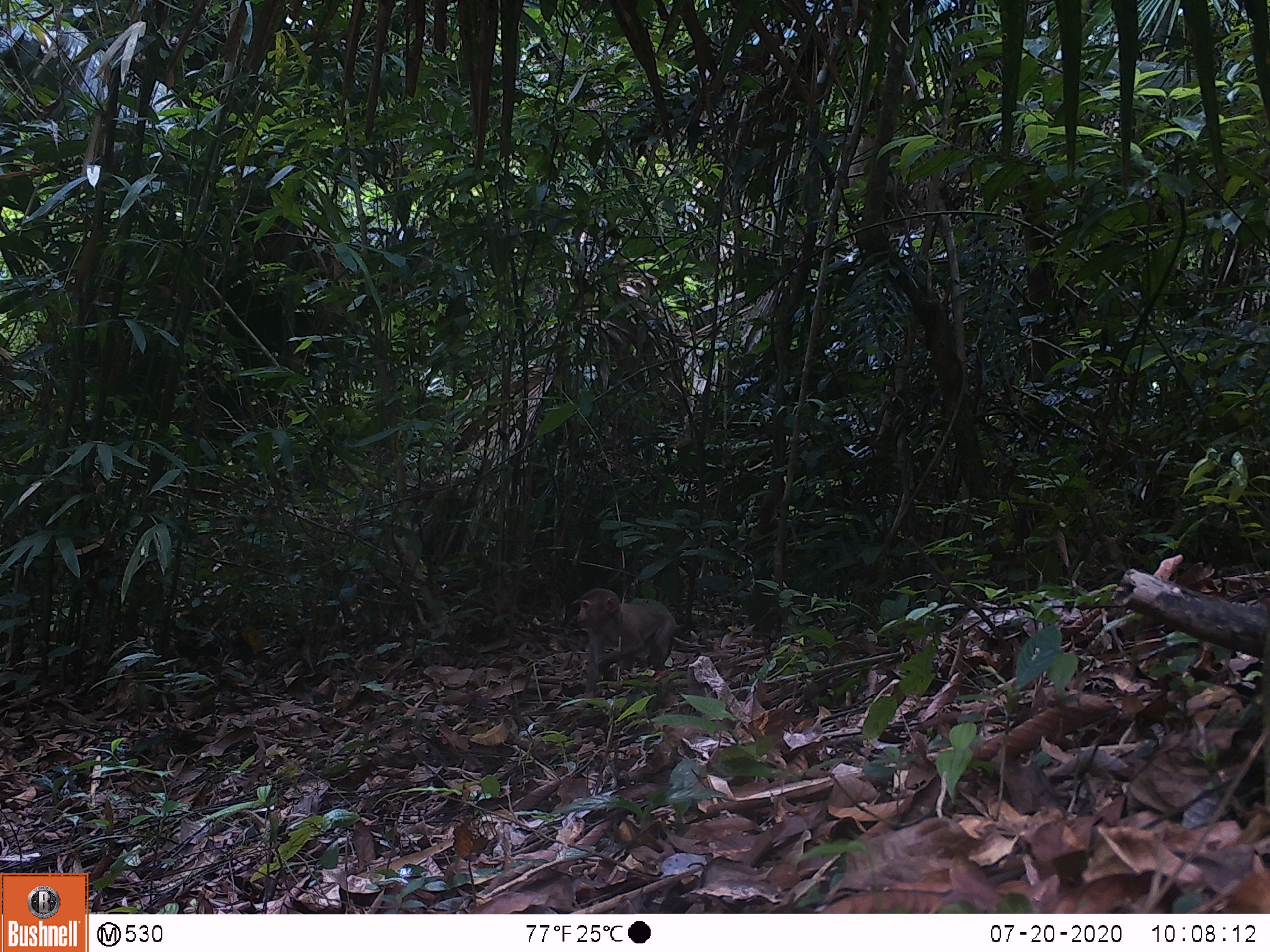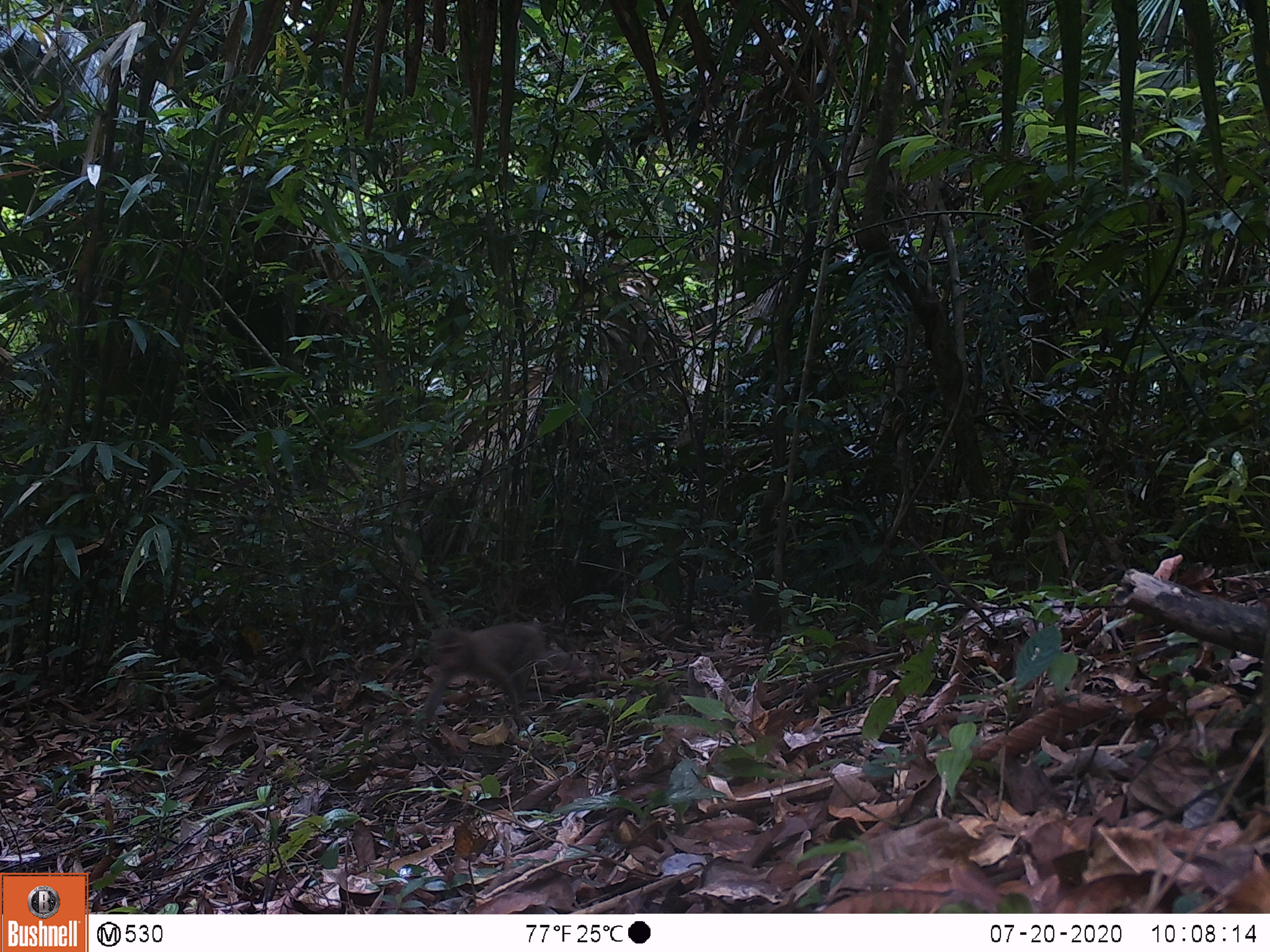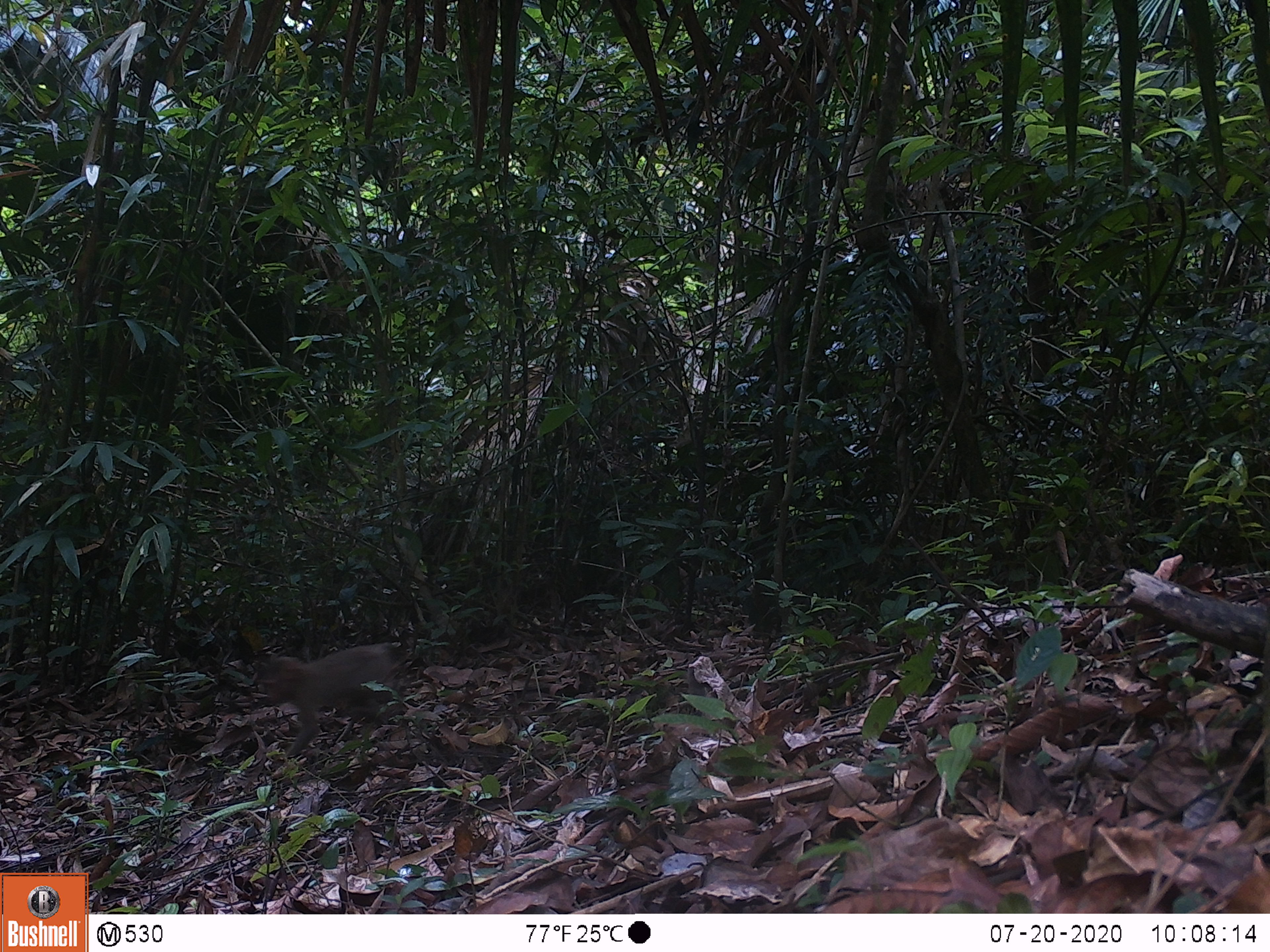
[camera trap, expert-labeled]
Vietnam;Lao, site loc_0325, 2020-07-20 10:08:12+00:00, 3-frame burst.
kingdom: Animalia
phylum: Chordata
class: Mammalia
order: Primates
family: Cercopithecidae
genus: Macaca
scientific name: Macaca nemestrina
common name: pig-tailed macaque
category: pig tailed macaque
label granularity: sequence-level